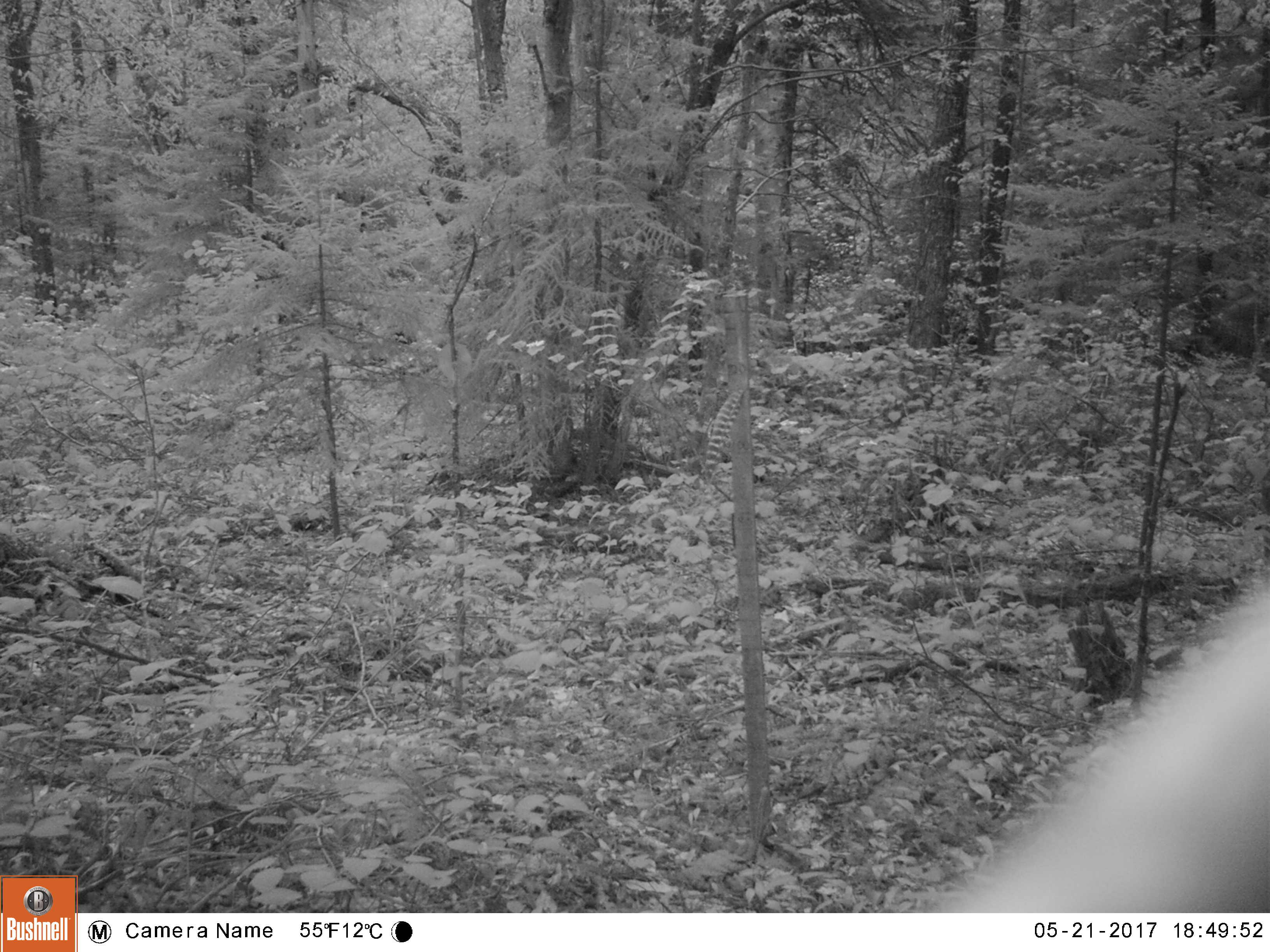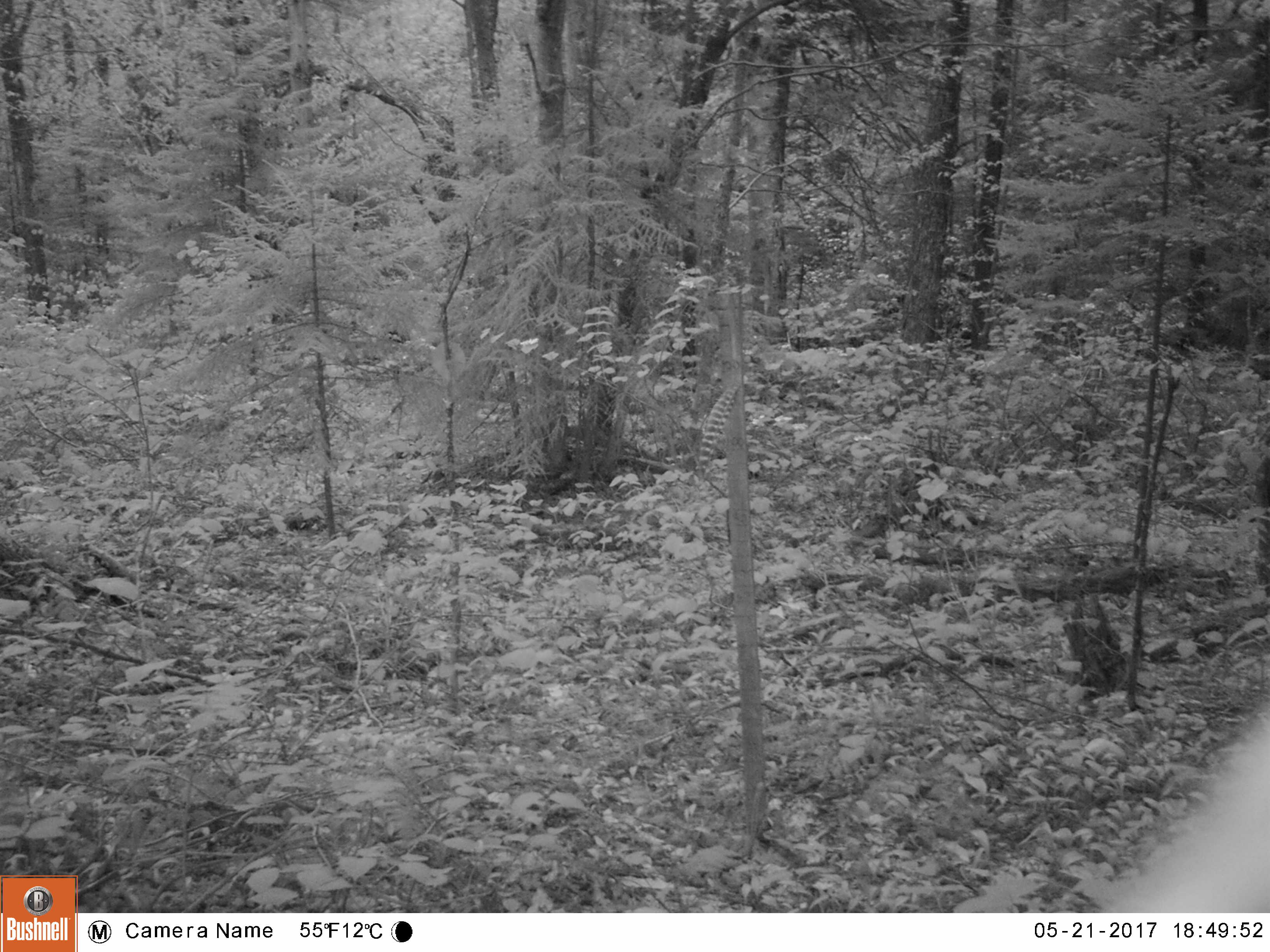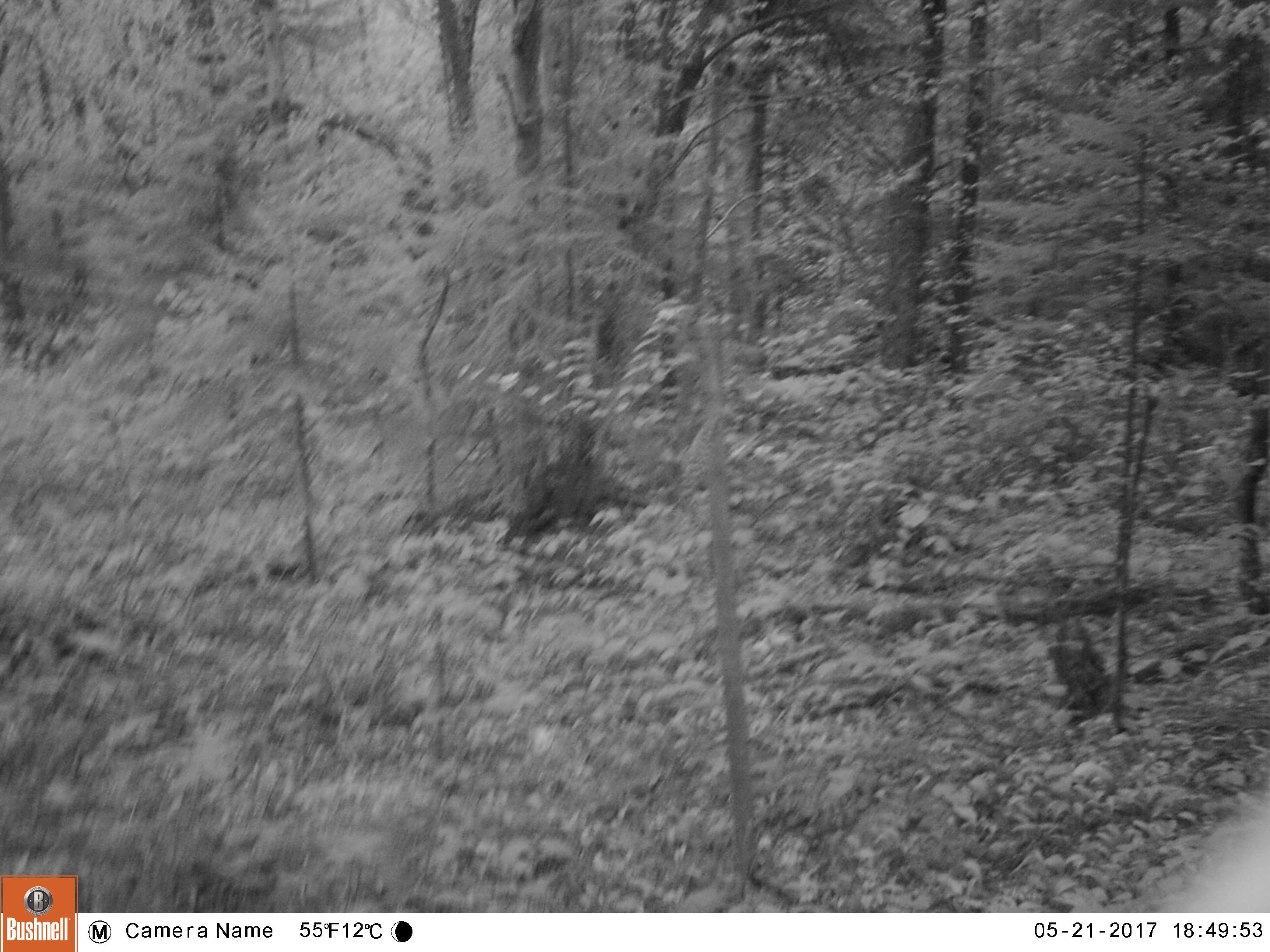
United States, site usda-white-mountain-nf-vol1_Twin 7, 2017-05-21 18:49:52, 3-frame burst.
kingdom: Animalia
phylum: Chordata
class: Mammalia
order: Carnivora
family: Ursidae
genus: Ursus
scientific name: Ursus americanus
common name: black bear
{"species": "black bear (Ursus americanus)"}